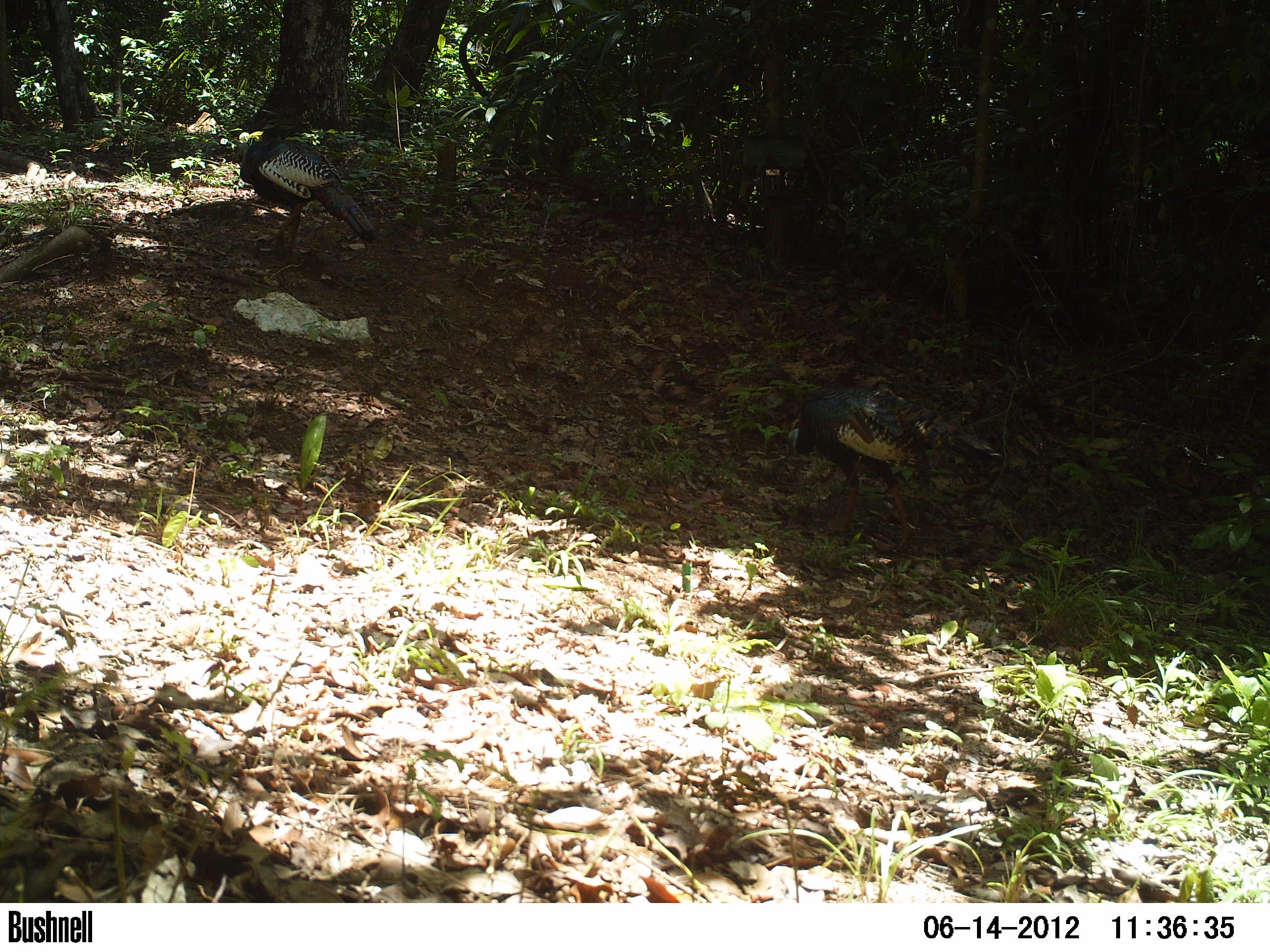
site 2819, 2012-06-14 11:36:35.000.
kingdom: Animalia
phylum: Chordata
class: Aves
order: Galliformes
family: Phasianidae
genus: Meleagris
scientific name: Meleagris ocellata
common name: ocellated turkey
Meleagris ocellata (ocellated turkey), count 2, age adult.